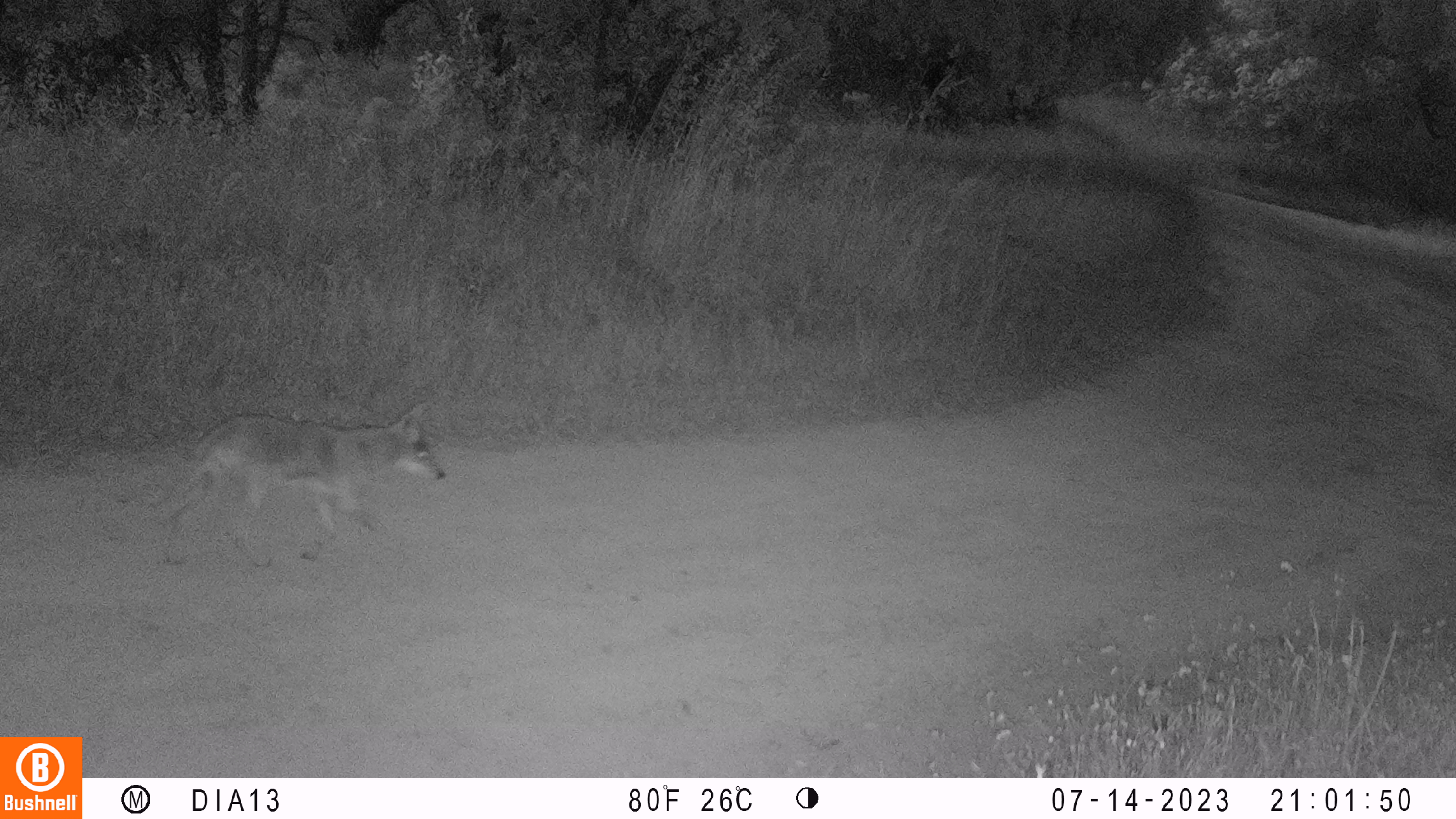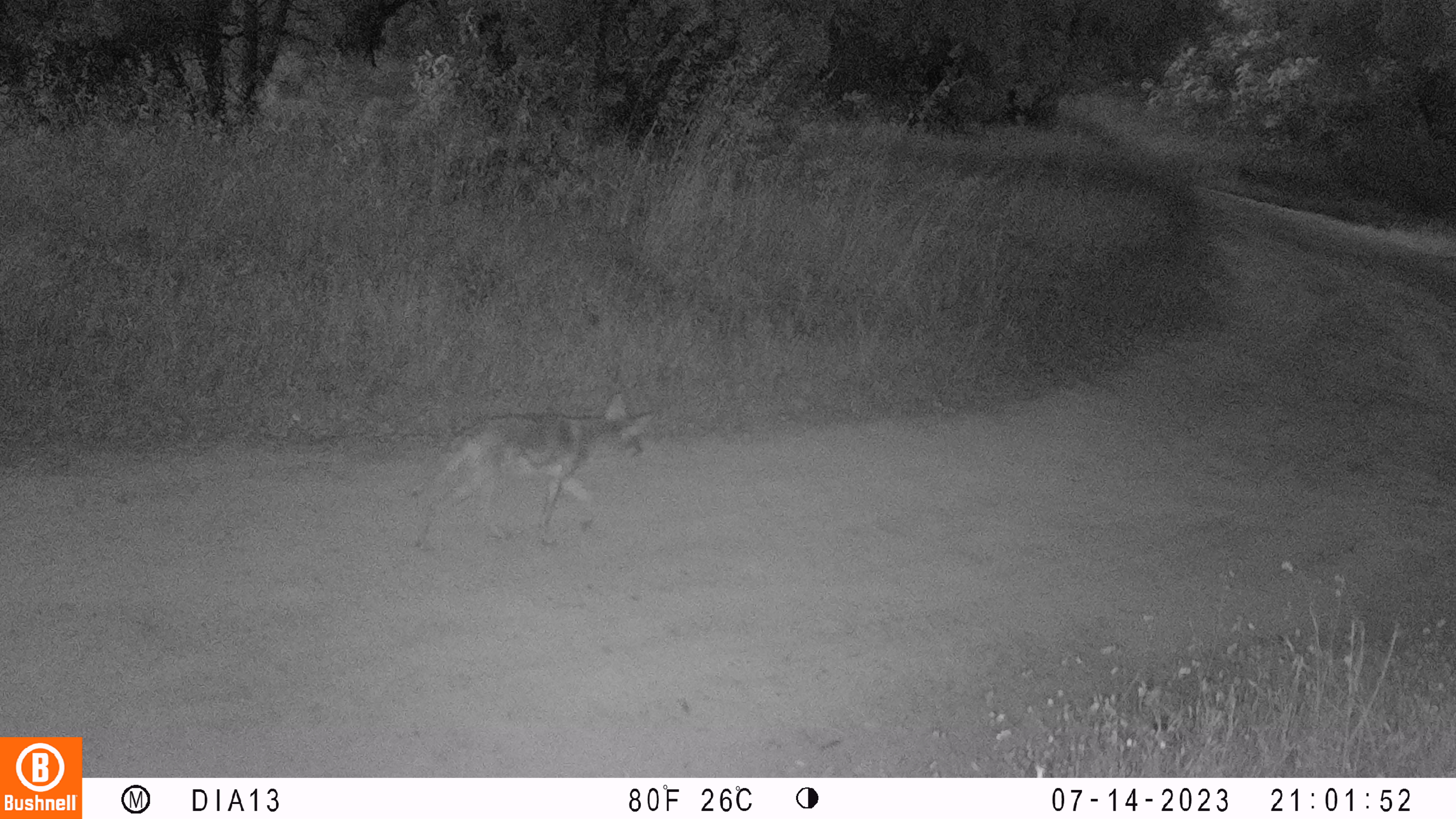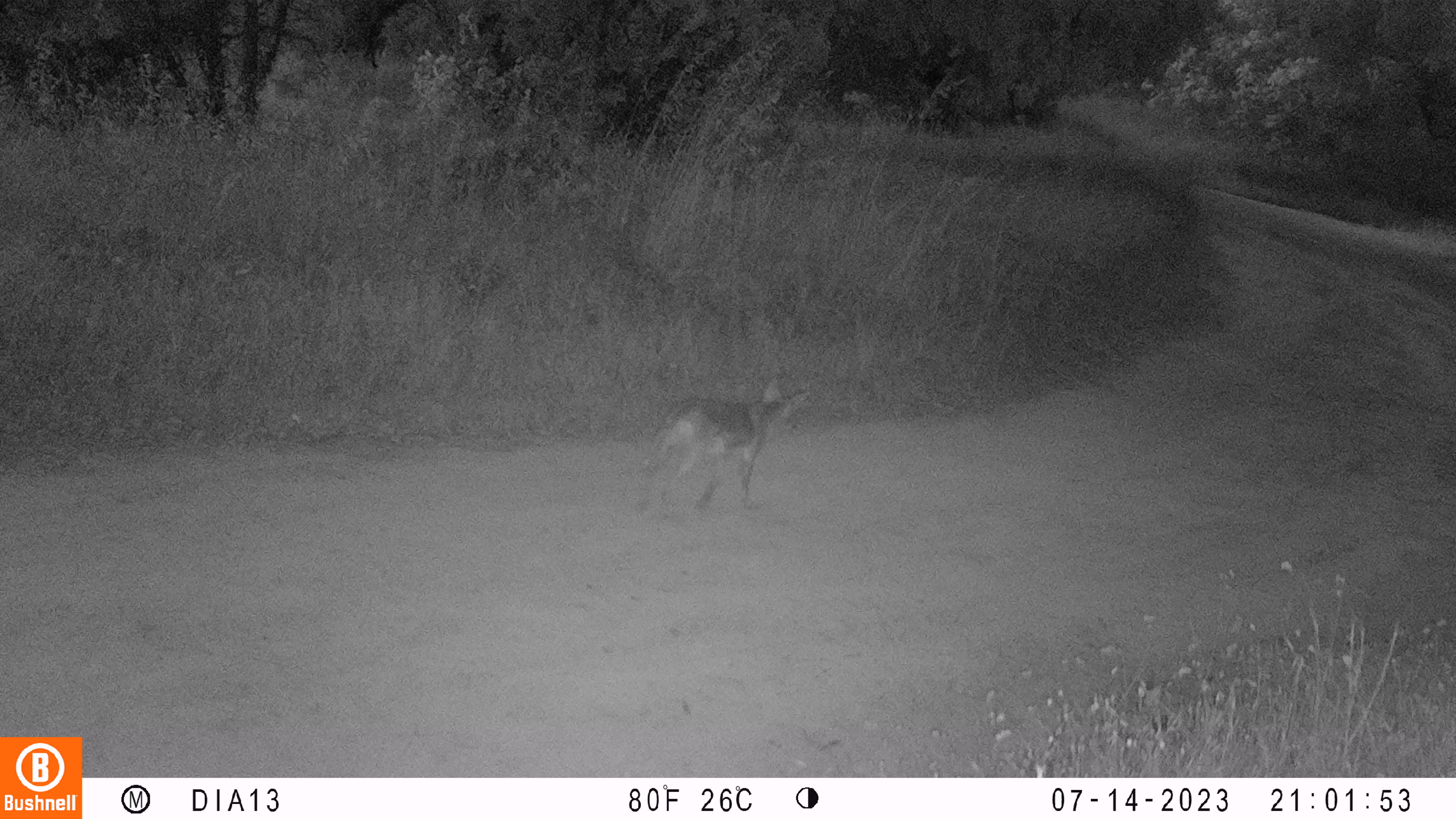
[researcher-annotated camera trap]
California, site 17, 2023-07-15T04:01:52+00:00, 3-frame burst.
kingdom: Animalia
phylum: Chordata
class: Mammalia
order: Carnivora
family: Canidae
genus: Canis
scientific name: Canis latrans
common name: coyote